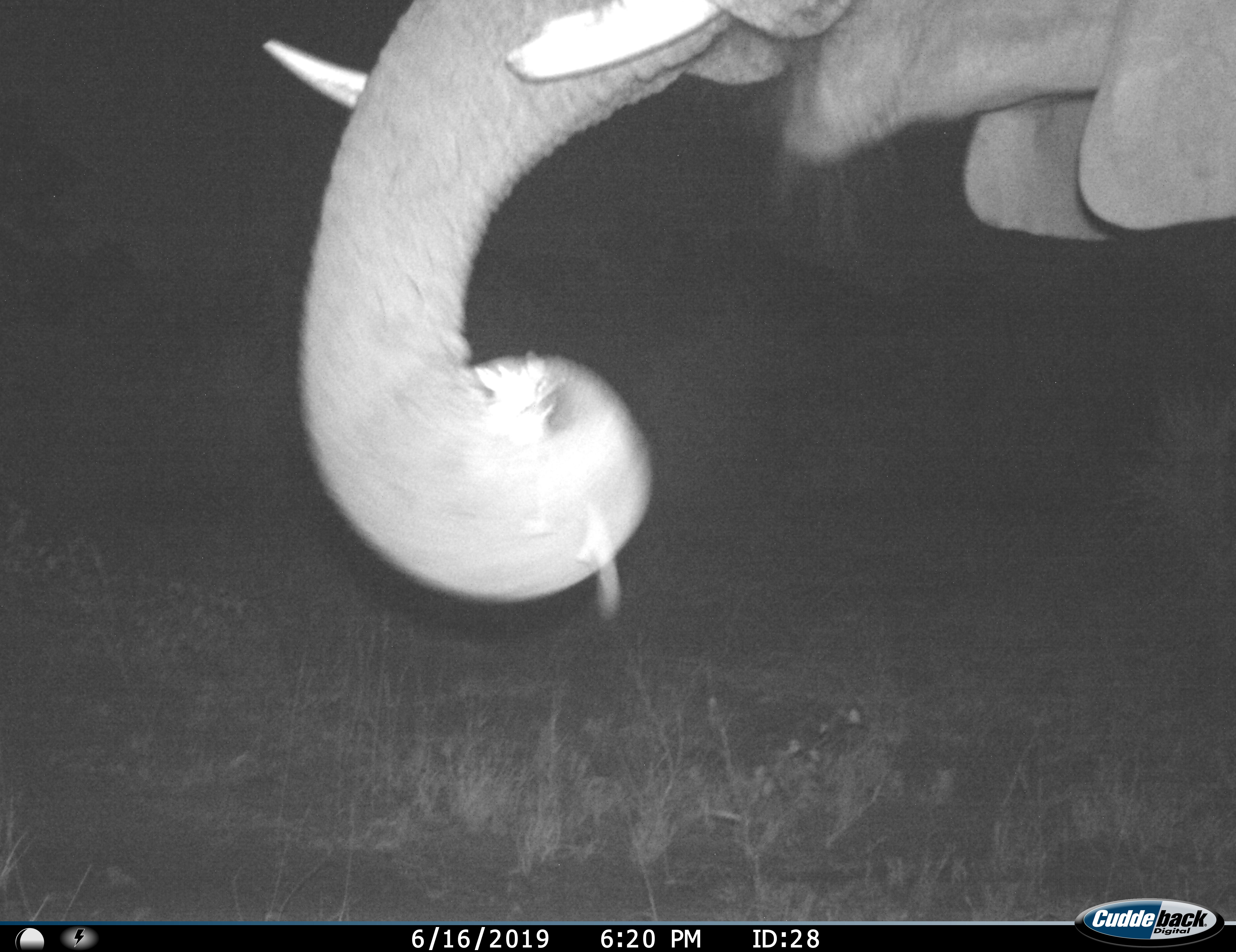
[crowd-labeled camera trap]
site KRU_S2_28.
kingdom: Animalia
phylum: Chordata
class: Mammalia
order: Proboscidea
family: Elephantidae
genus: Loxodonta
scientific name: Loxodonta africana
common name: african bush elephant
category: elephant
Elephant (african bush elephant) (Loxodonta africana), count 1. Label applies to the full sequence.